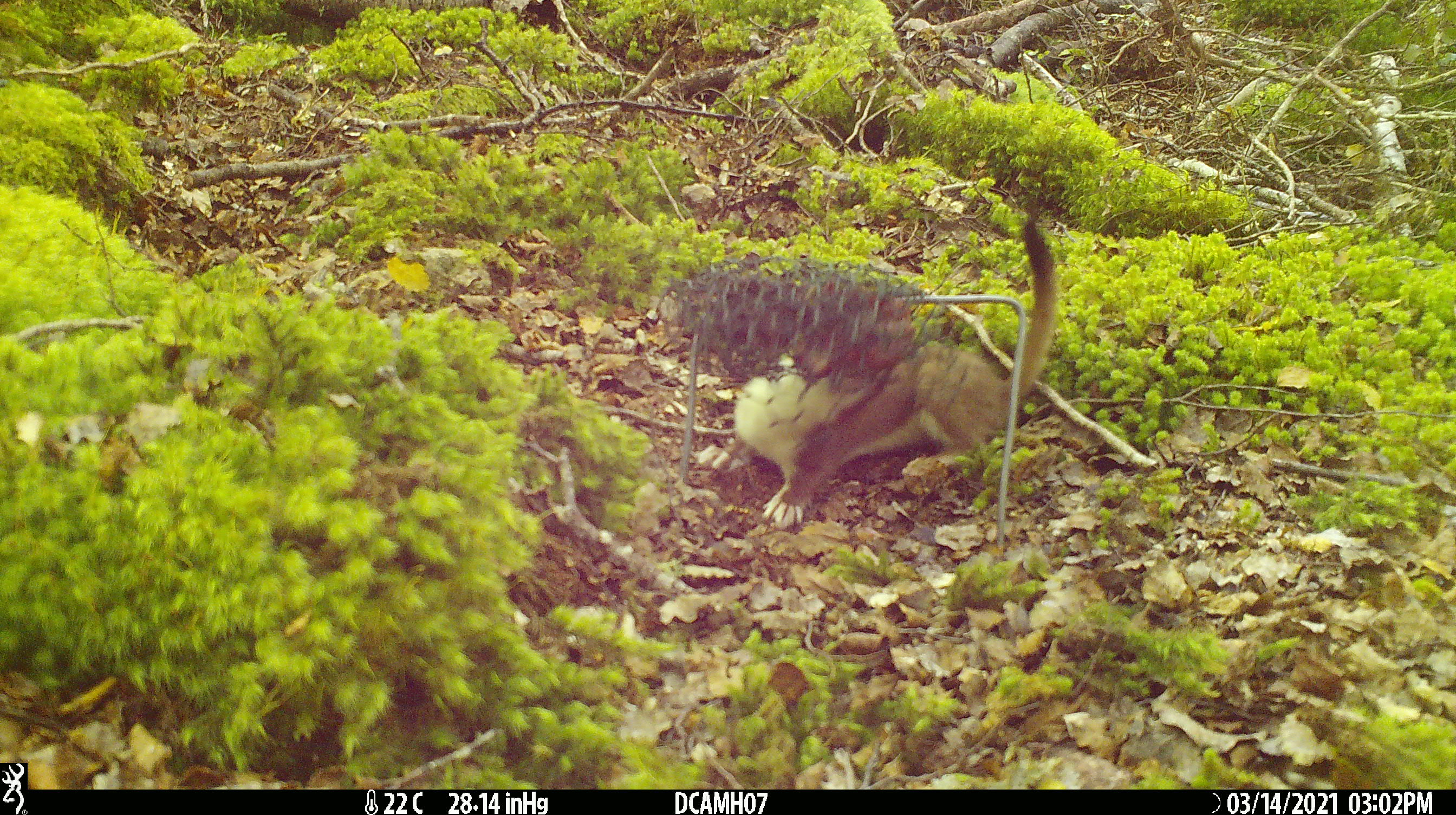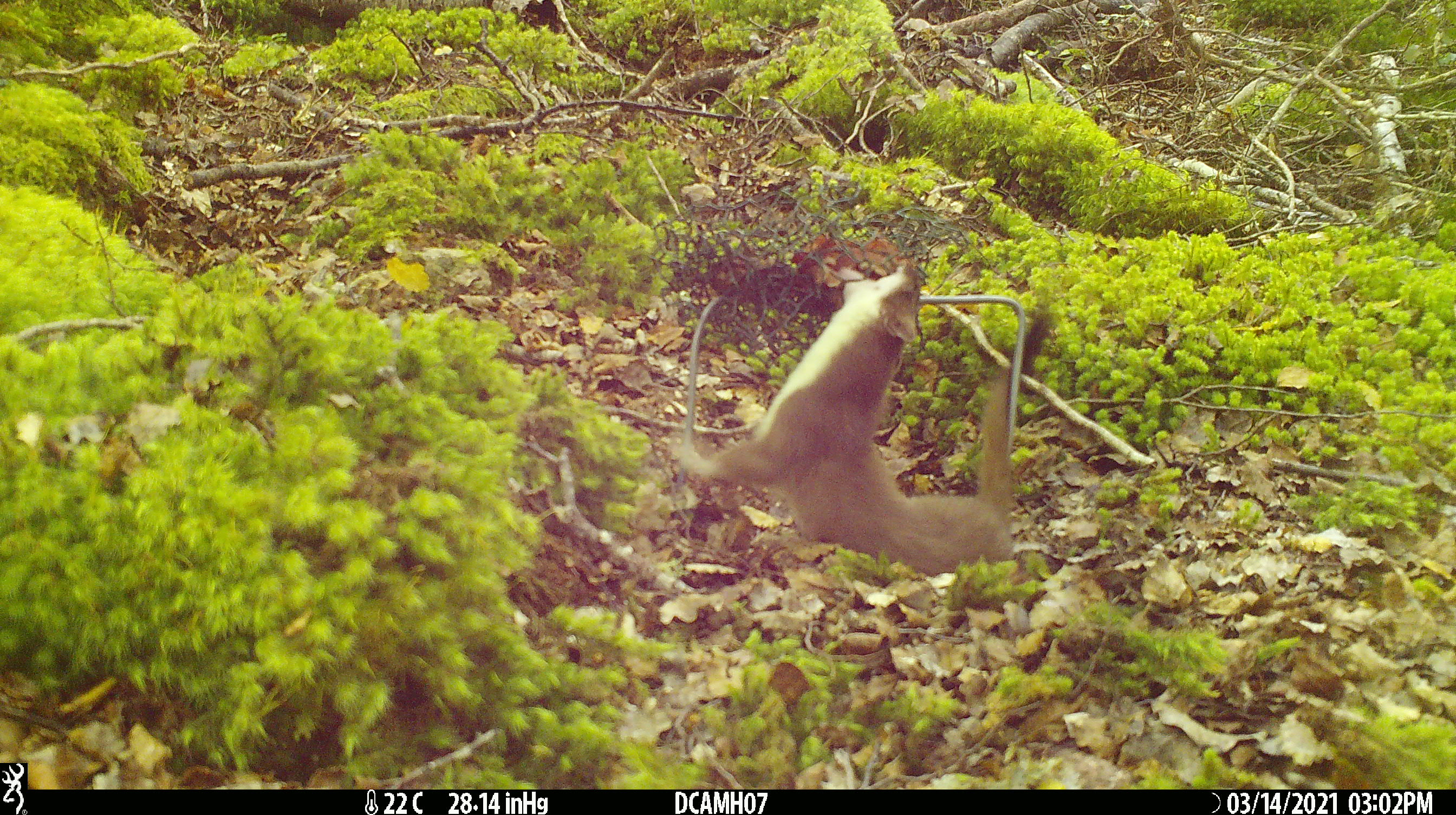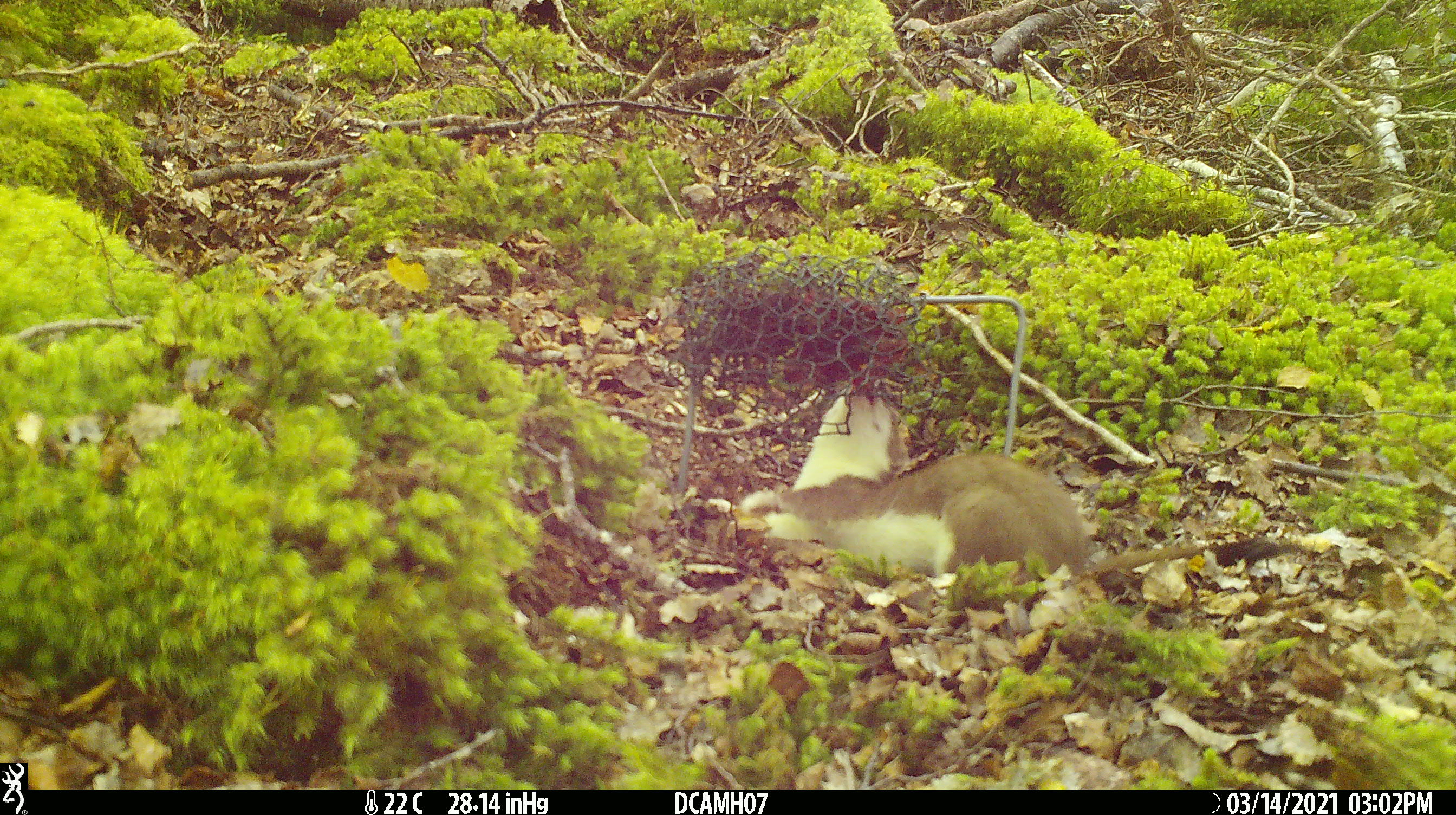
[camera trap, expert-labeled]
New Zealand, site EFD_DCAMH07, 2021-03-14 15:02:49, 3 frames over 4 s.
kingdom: Animalia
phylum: Chordata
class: Mammalia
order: Carnivora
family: Mustelidae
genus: Mustela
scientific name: Mustela erminea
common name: stoat